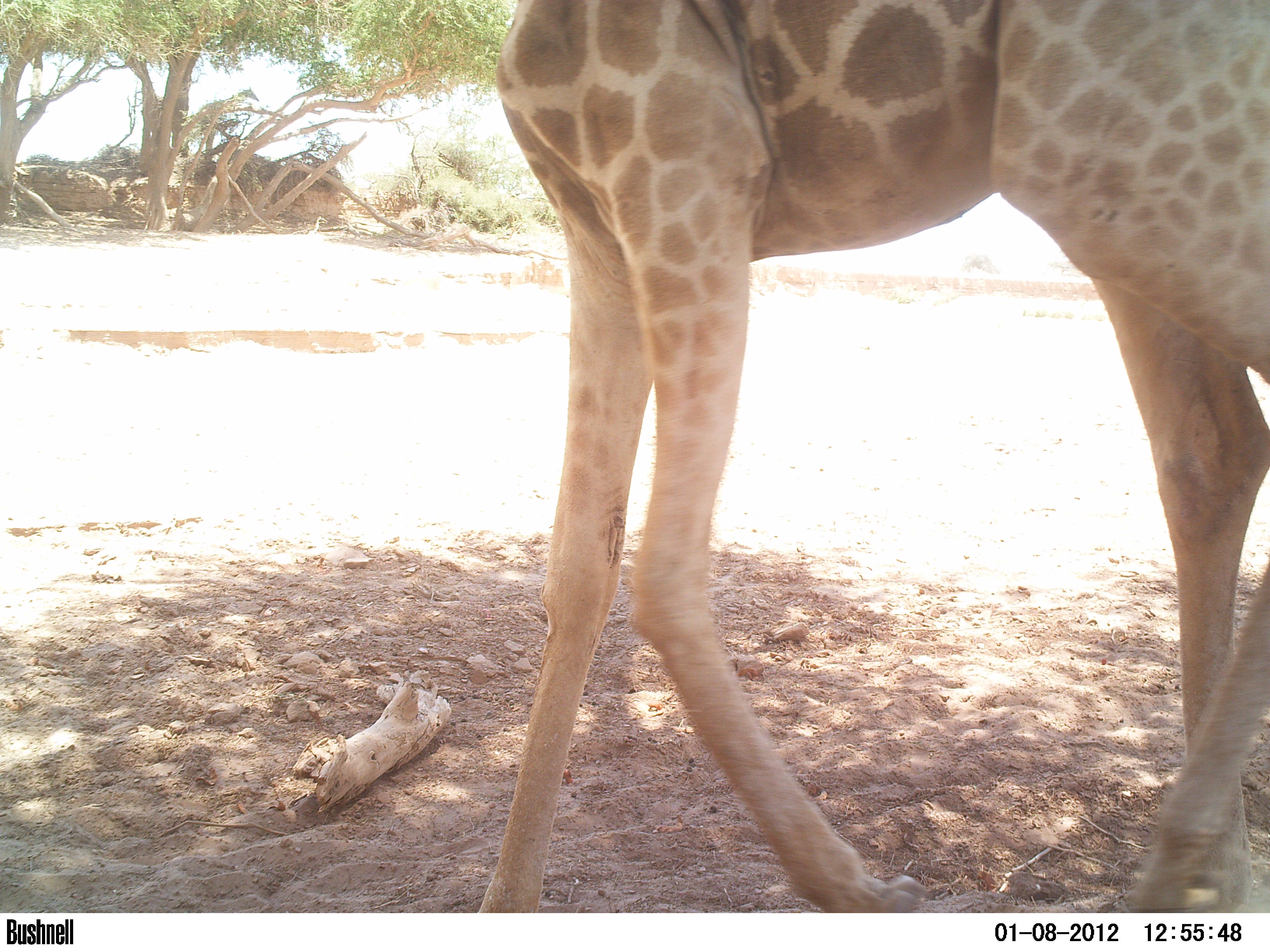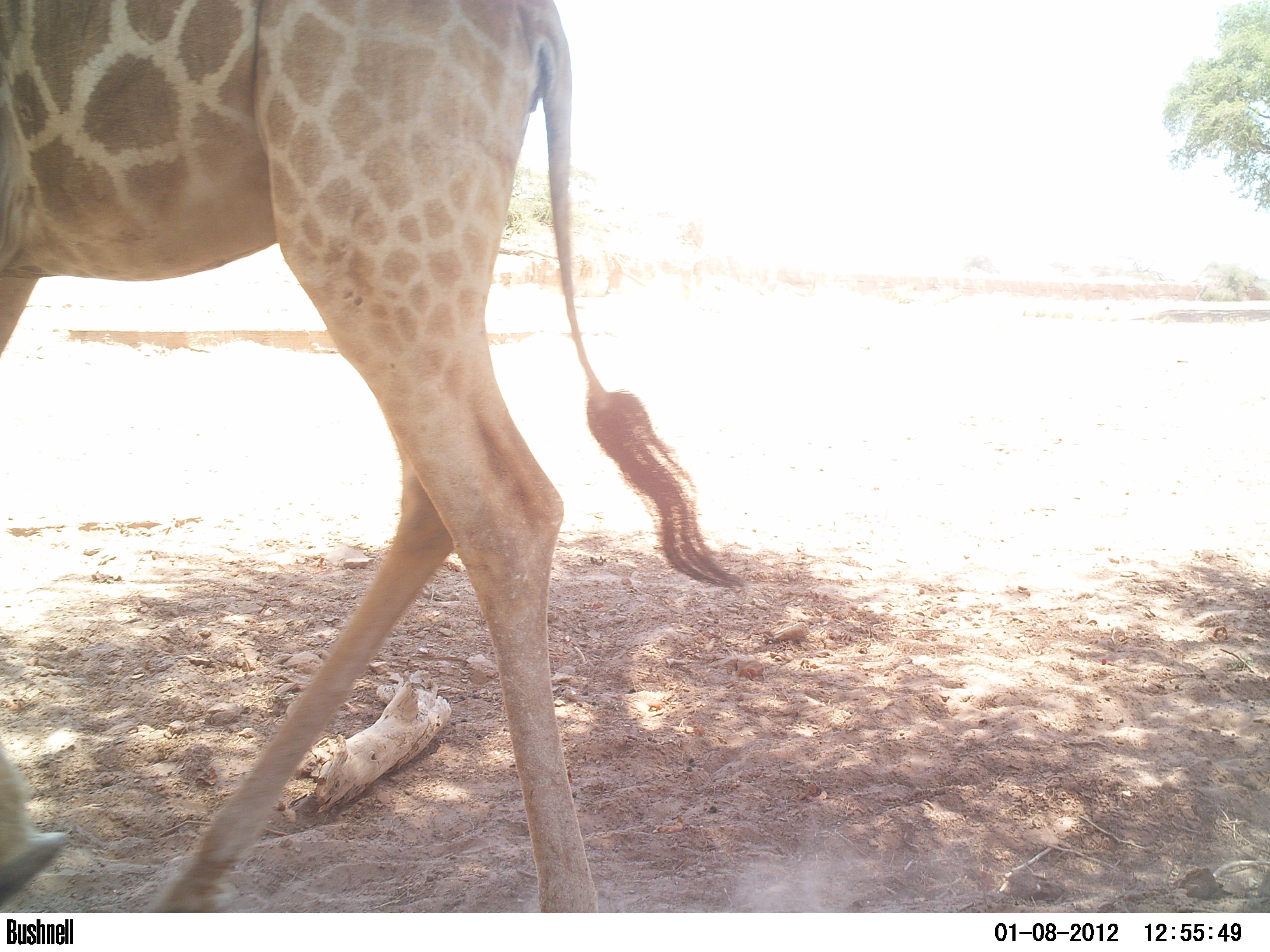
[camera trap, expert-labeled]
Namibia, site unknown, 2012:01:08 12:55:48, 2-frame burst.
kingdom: Animalia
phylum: Chordata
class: Mammalia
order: Artiodactyla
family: Giraffidae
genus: Giraffa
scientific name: Giraffa camelopardalis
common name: giraffe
Giraffa camelopardalis (giraffe).